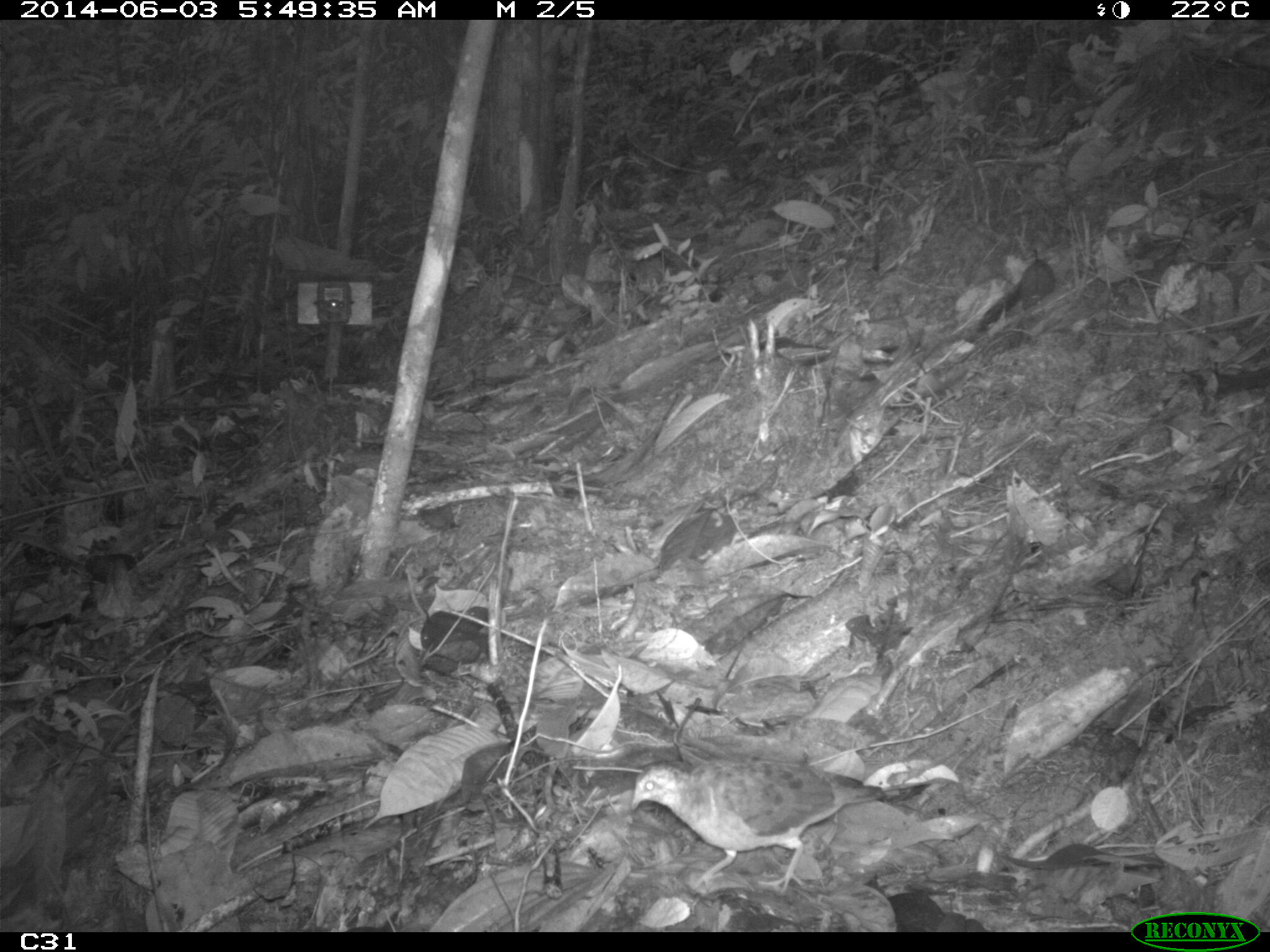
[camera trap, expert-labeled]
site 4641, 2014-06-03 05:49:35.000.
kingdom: Animalia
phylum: Chordata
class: Aves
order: Columbiformes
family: Columbidae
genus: Leptotila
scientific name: Leptotila rufaxilla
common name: gray-fronted dove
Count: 1.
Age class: adult.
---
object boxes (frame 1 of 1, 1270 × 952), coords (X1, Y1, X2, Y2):
leptotila rufaxilla: (631, 756, 927, 893)